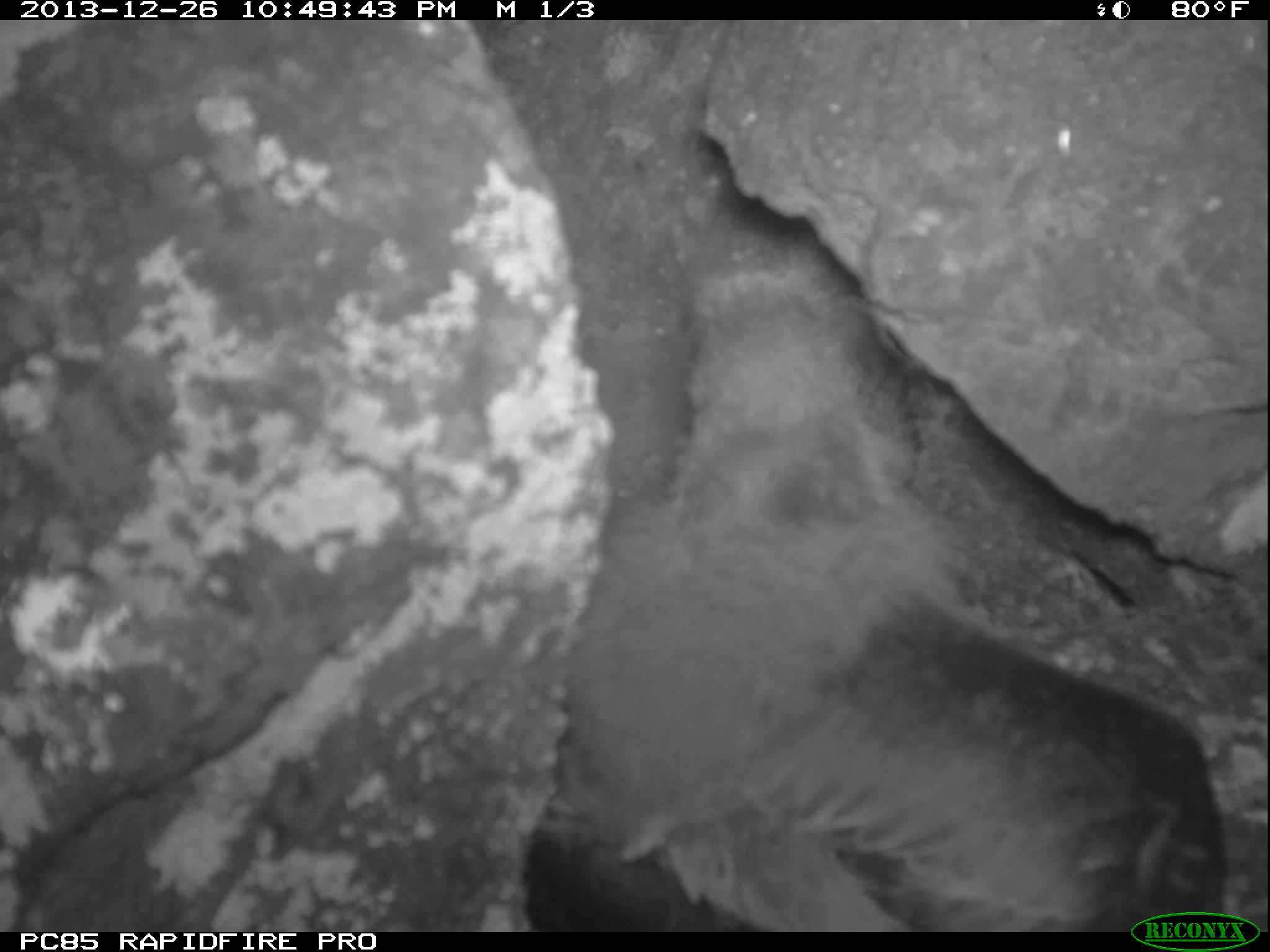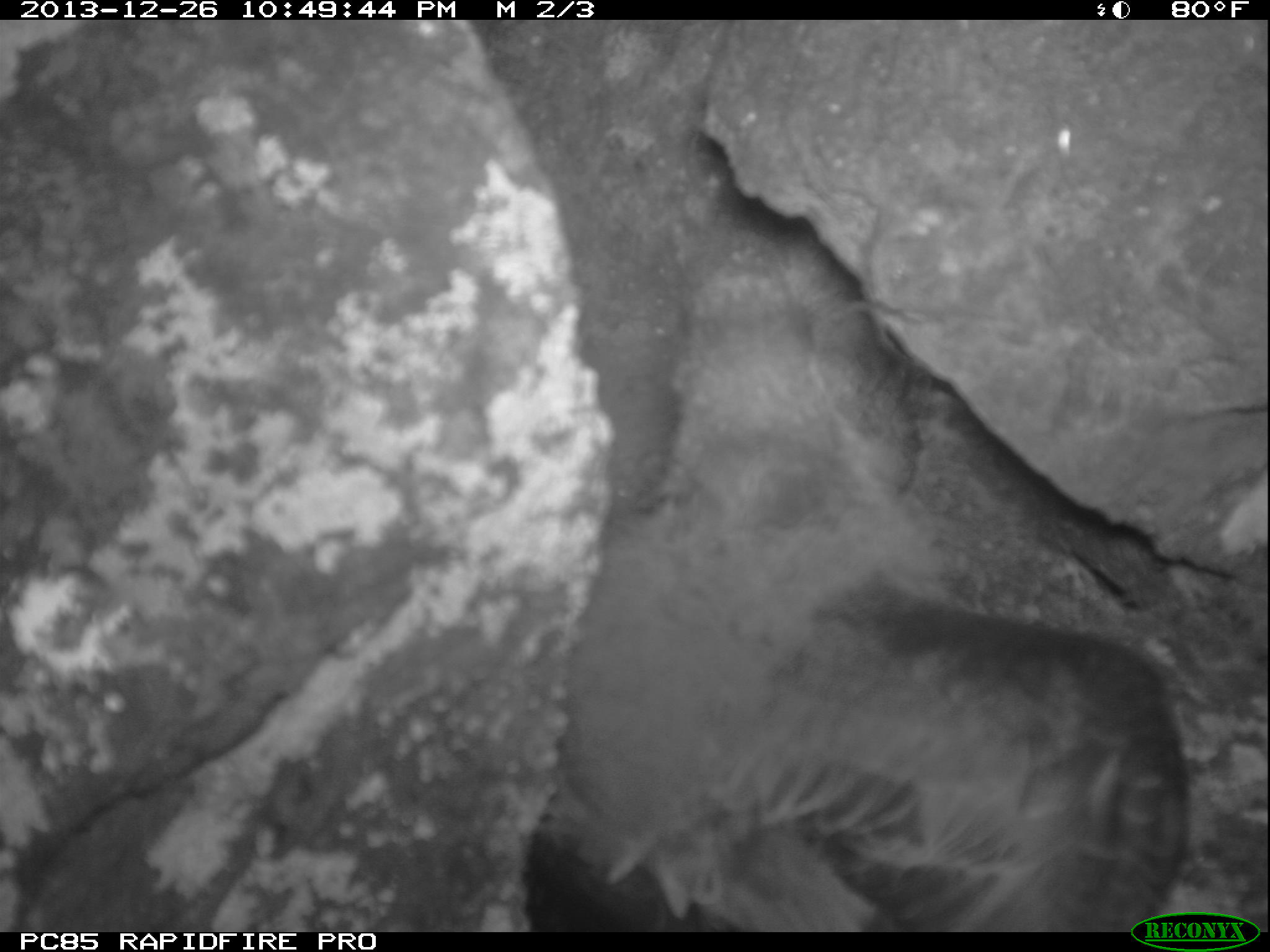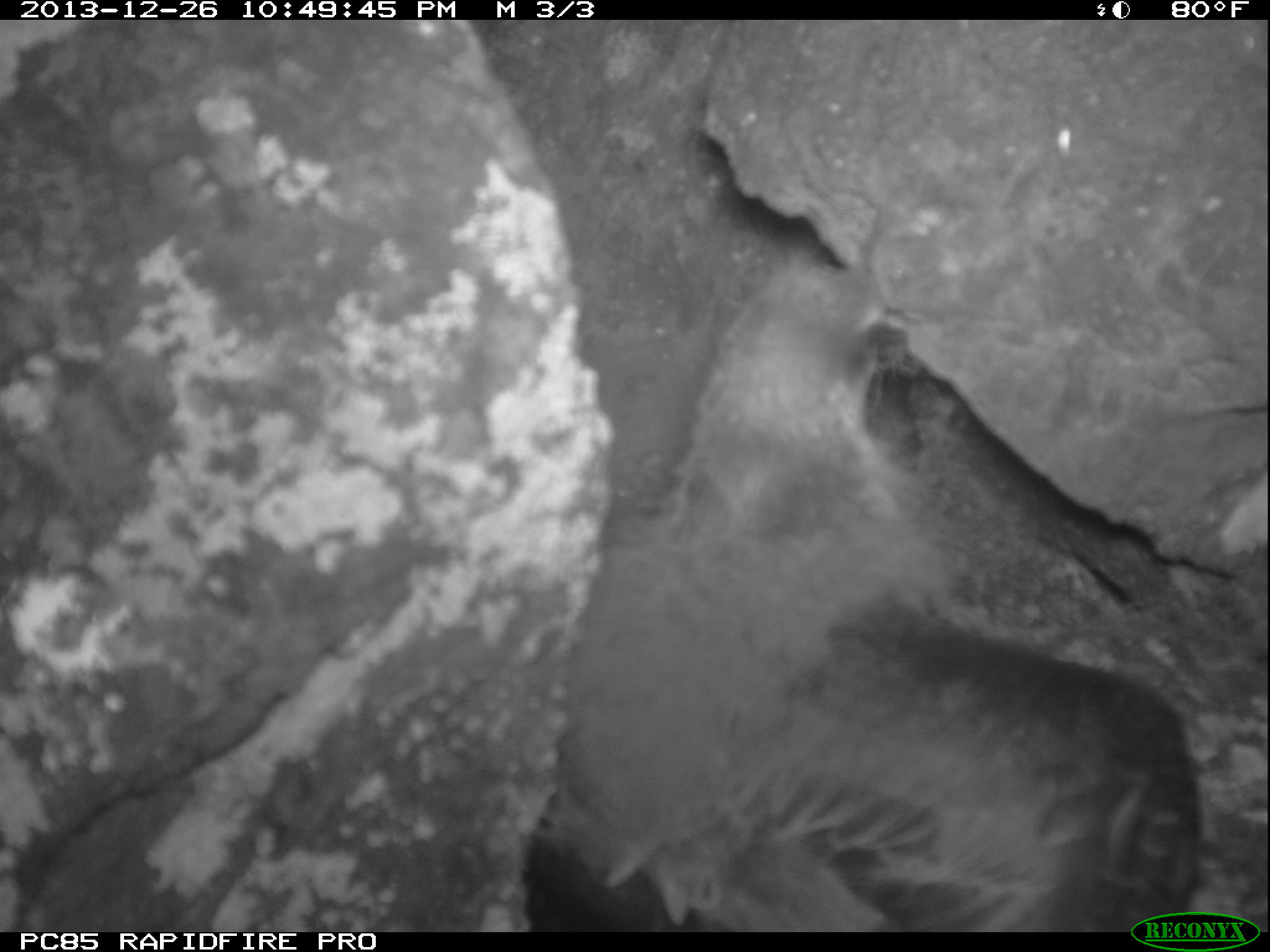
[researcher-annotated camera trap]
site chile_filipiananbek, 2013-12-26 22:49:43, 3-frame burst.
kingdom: Animalia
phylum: Chordata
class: Aves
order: Procellariiformes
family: Procellariidae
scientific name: Procellariidae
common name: petrel chick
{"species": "petrel chick (Procellariidae)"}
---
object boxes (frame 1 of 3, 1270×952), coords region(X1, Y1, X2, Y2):
petrel chick: region(576, 276, 1240, 914)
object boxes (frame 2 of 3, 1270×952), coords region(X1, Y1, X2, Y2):
petrel chick: region(550, 258, 1223, 919)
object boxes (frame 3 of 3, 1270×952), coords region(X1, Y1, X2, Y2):
petrel chick: region(512, 249, 1234, 936)